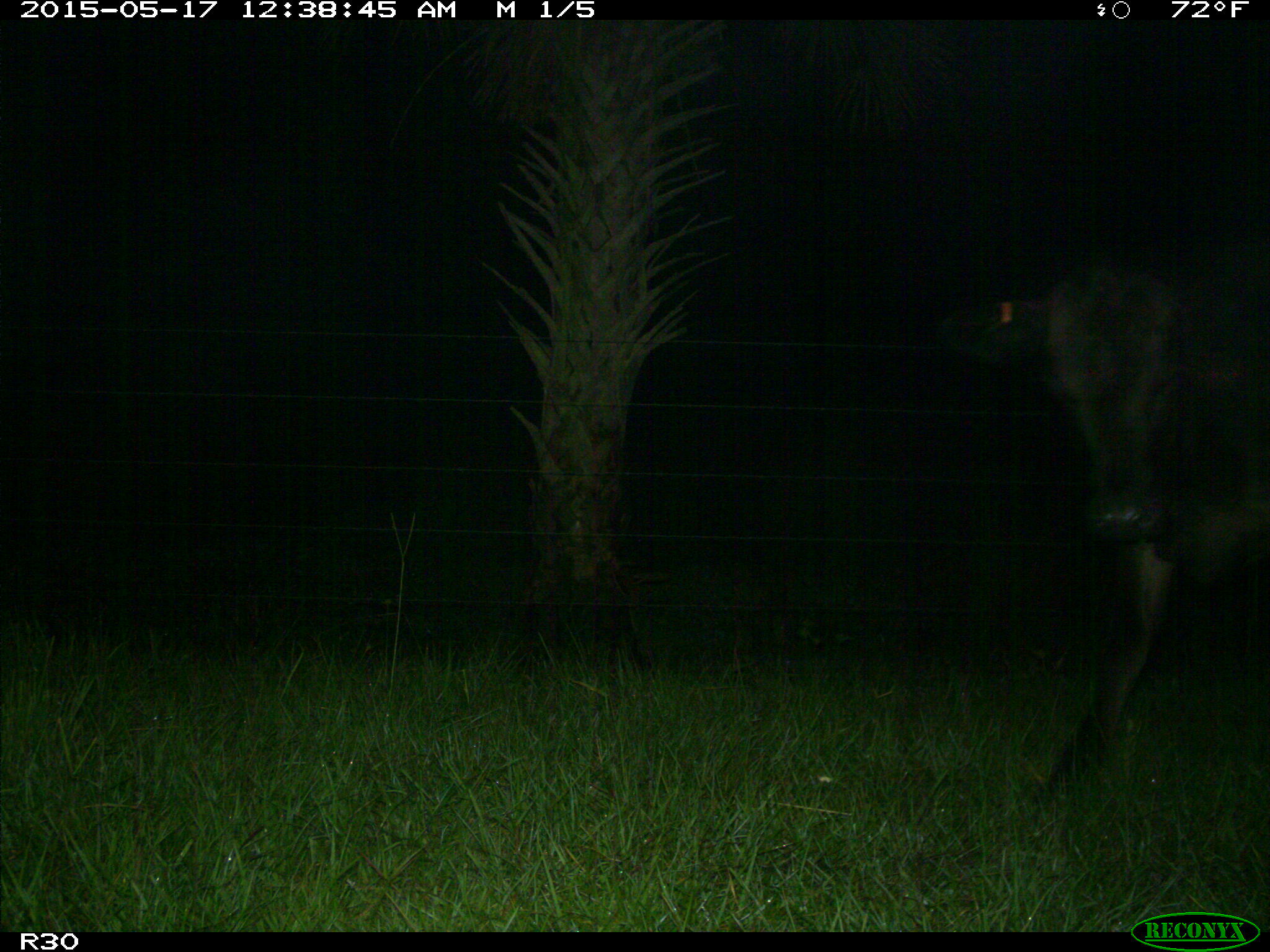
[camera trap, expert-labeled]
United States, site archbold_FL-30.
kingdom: Animalia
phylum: Chordata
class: Mammalia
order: Artiodactyla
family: Bovidae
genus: Bos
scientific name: Bos taurus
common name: domestic cow